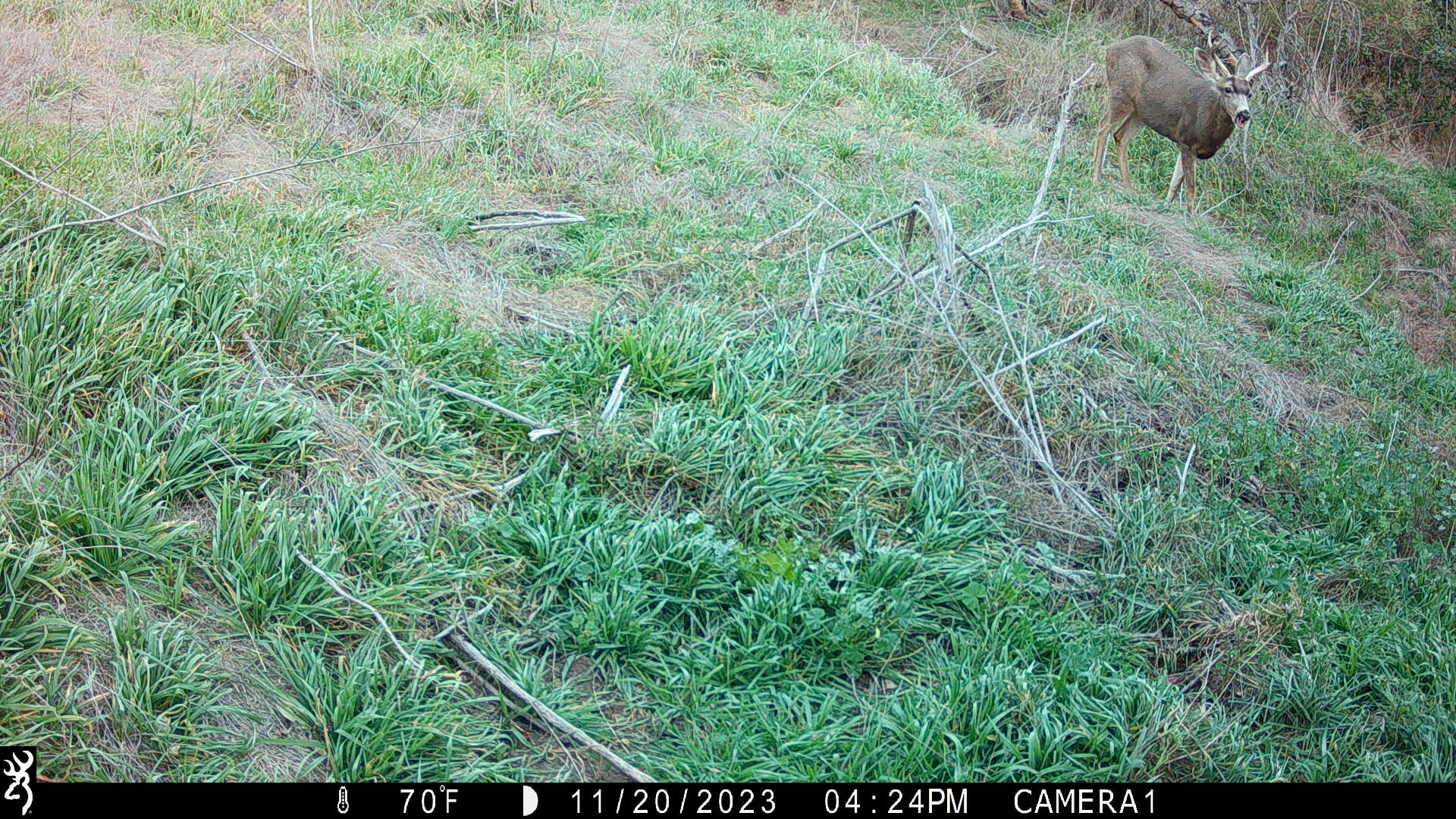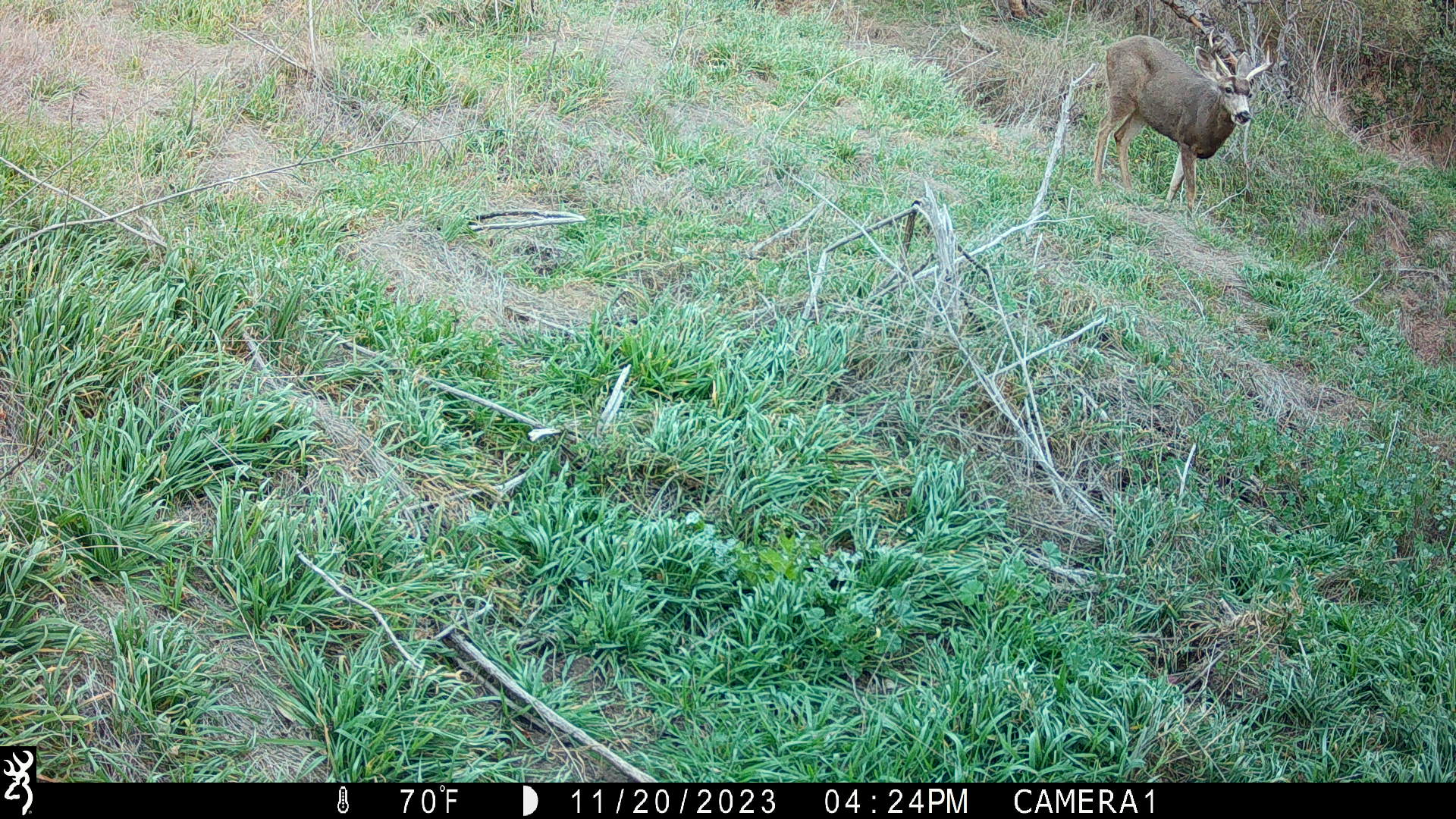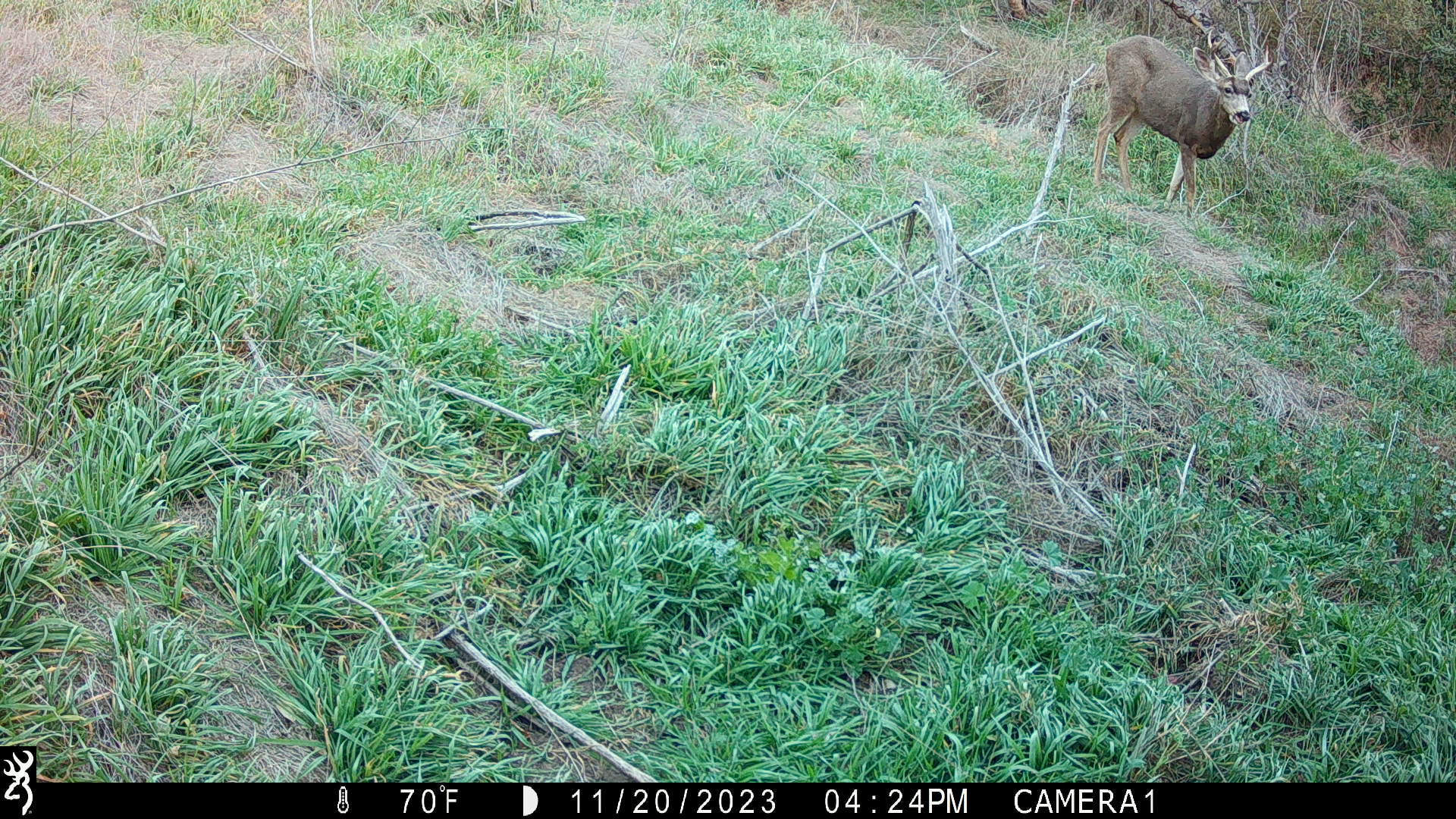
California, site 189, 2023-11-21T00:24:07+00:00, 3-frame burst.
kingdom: Animalia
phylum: Chordata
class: Mammalia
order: Artiodactyla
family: Cervidae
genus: Odocoileus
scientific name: Odocoileus hemionus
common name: mule deer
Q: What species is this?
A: Mule deer (Odocoileus hemionus).